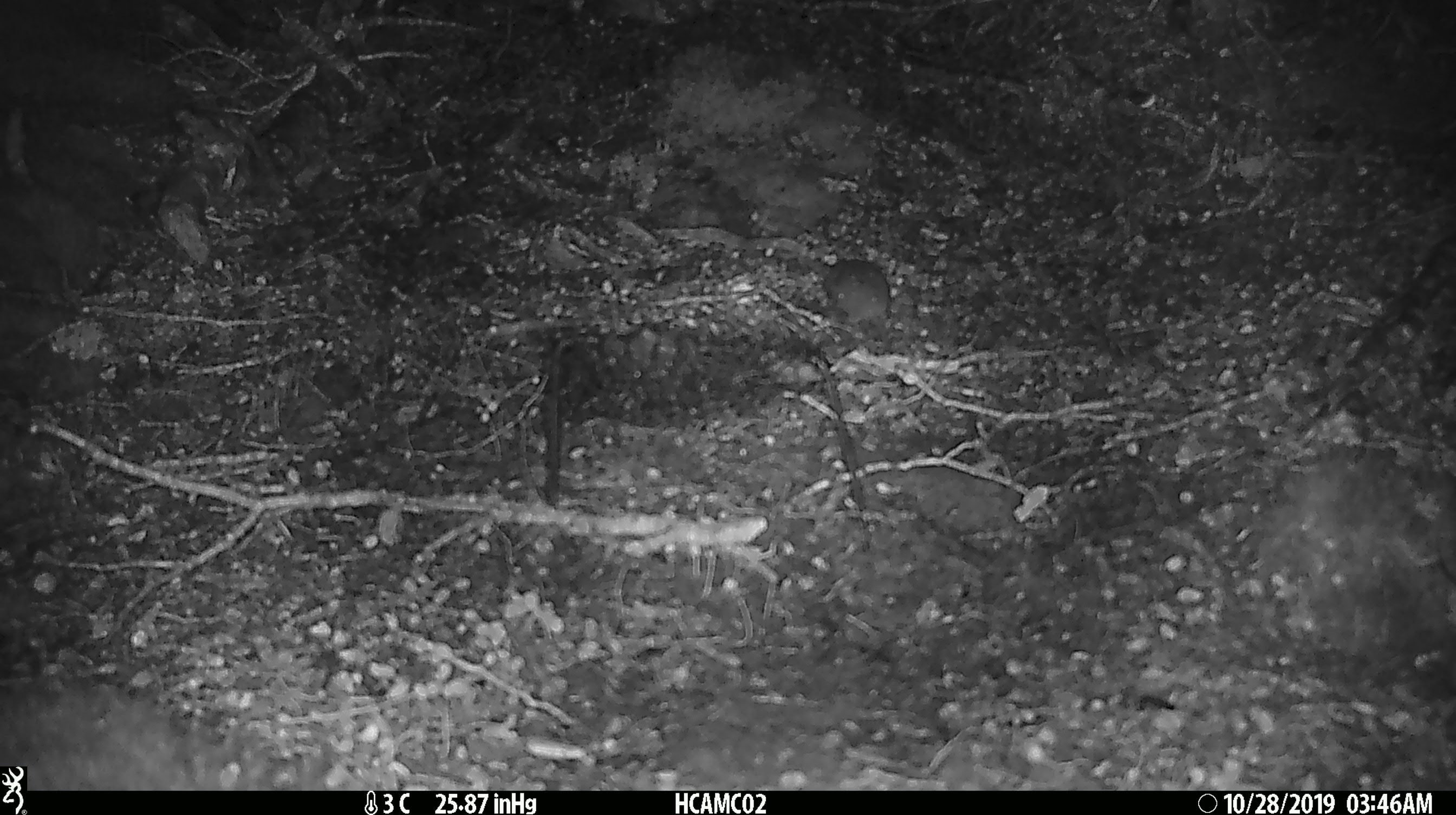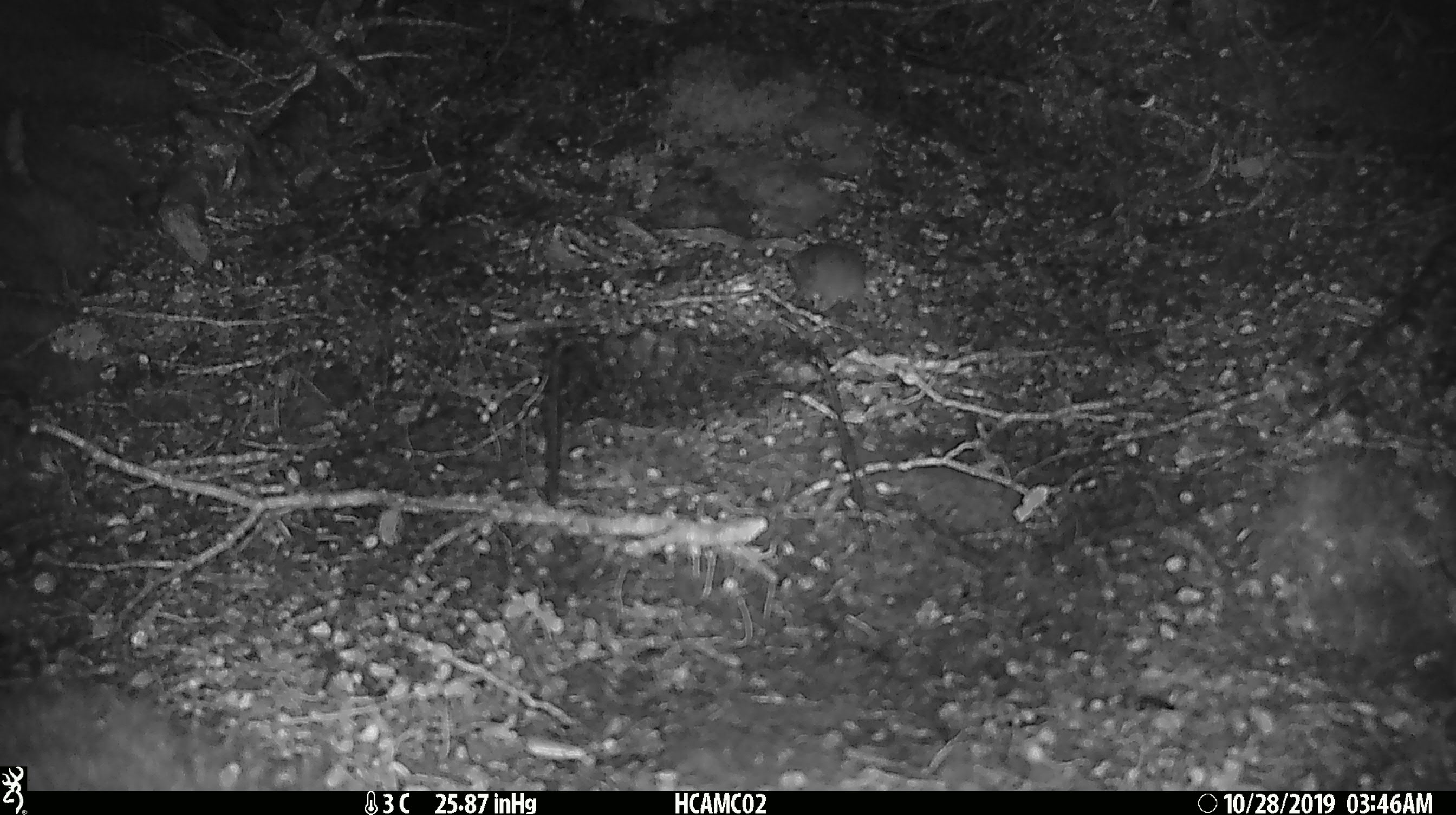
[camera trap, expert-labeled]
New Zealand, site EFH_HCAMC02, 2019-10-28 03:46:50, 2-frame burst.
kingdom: Animalia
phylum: Chordata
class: Mammalia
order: Rodentia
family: Muridae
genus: Mus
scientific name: Mus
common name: mouse